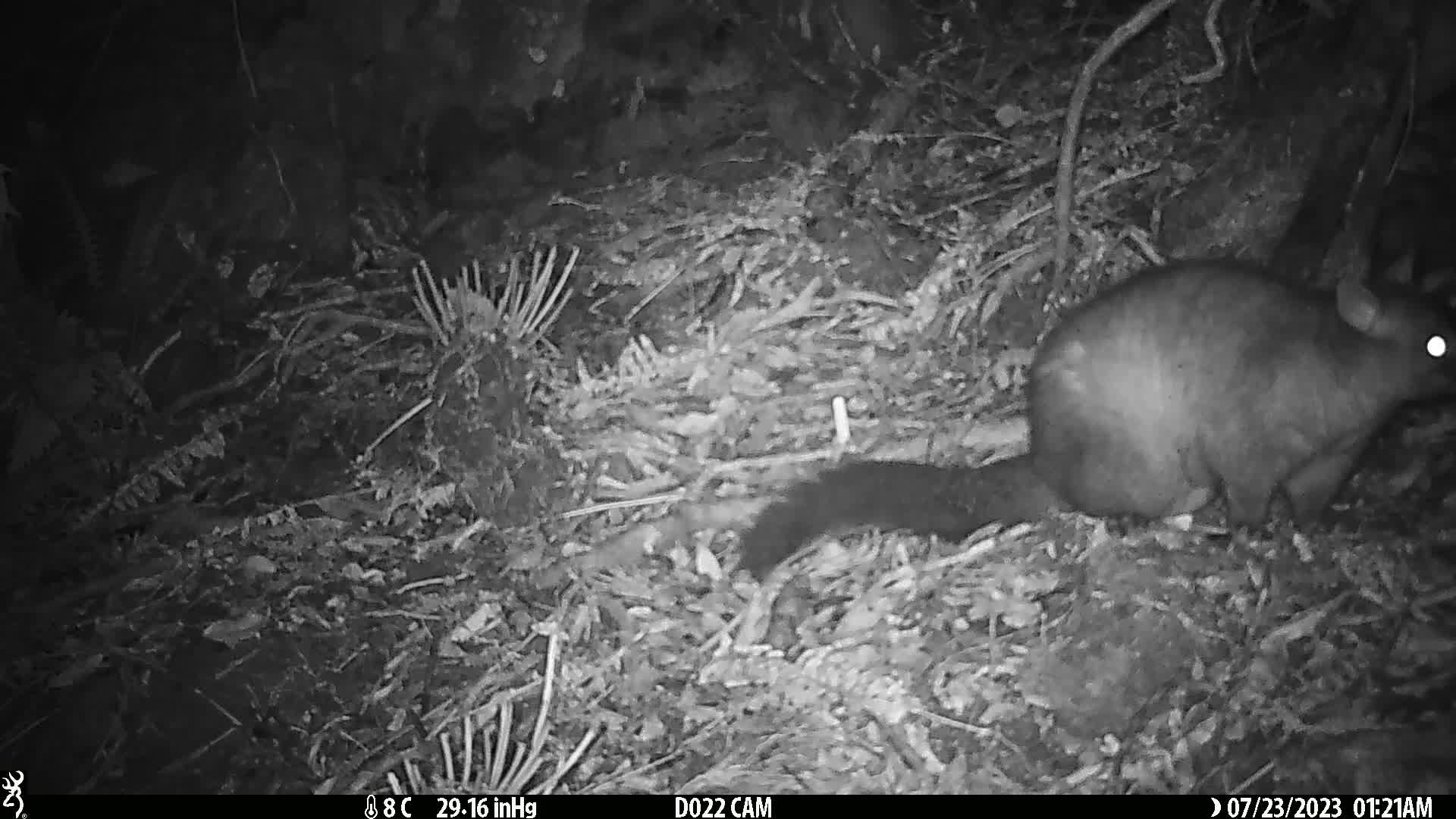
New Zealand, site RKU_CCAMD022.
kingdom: Animalia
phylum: Chordata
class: Mammalia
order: Diprotodontia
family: Phalangeridae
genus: Trichosurus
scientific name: Trichosurus vulpecula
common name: common brushtail possum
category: possum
Possum (common brushtail possum) (Trichosurus vulpecula).